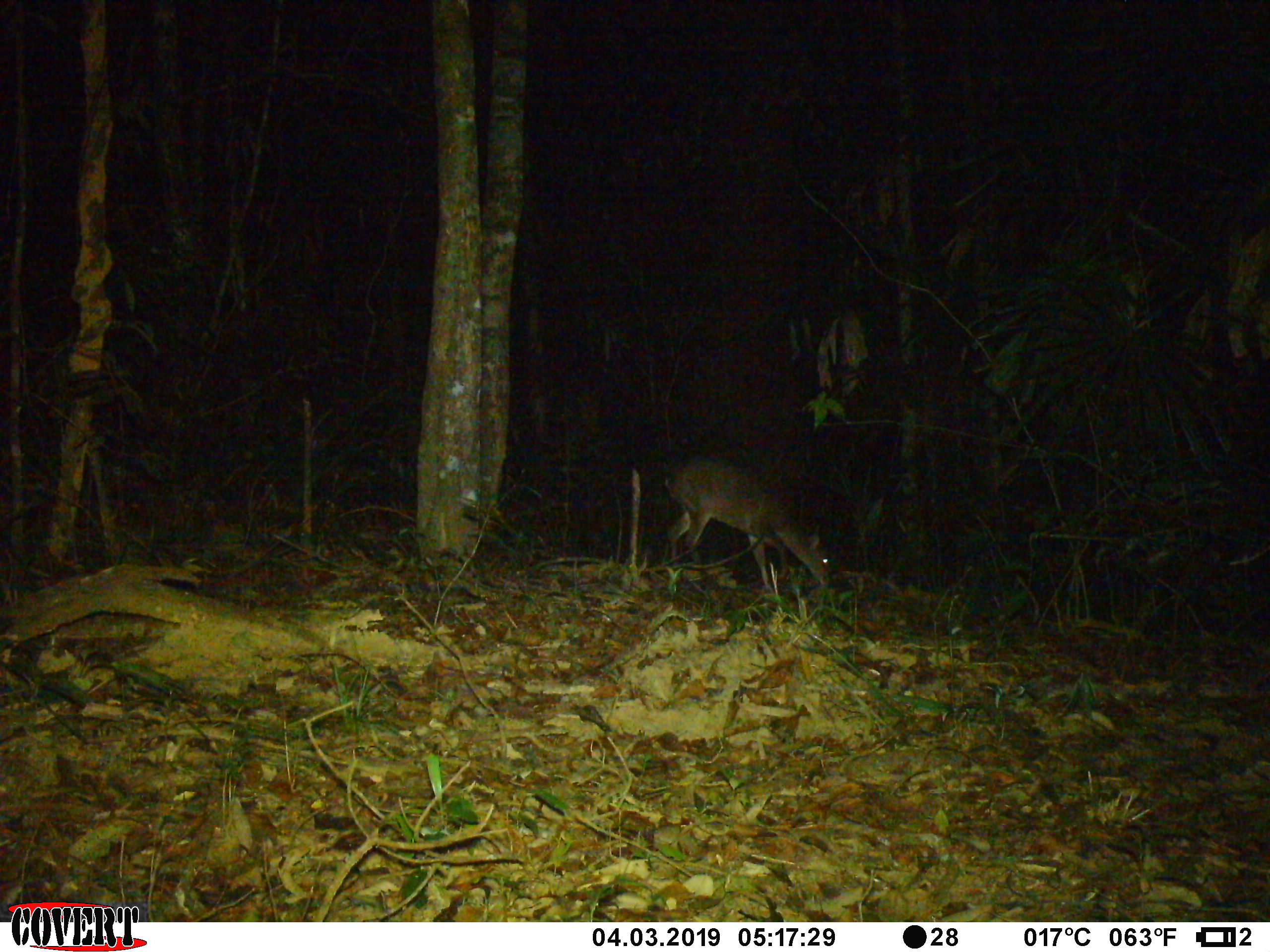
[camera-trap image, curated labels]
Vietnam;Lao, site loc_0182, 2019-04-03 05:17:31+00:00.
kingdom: Animalia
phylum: Chordata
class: Mammalia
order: Artiodactyla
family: Cervidae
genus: Muntiacus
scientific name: Muntiacus vuquangensis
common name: large-antlered muntjac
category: large antlered muntjac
Large antlered muntjac (large-antlered muntjac) (Muntiacus vuquangensis). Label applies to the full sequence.